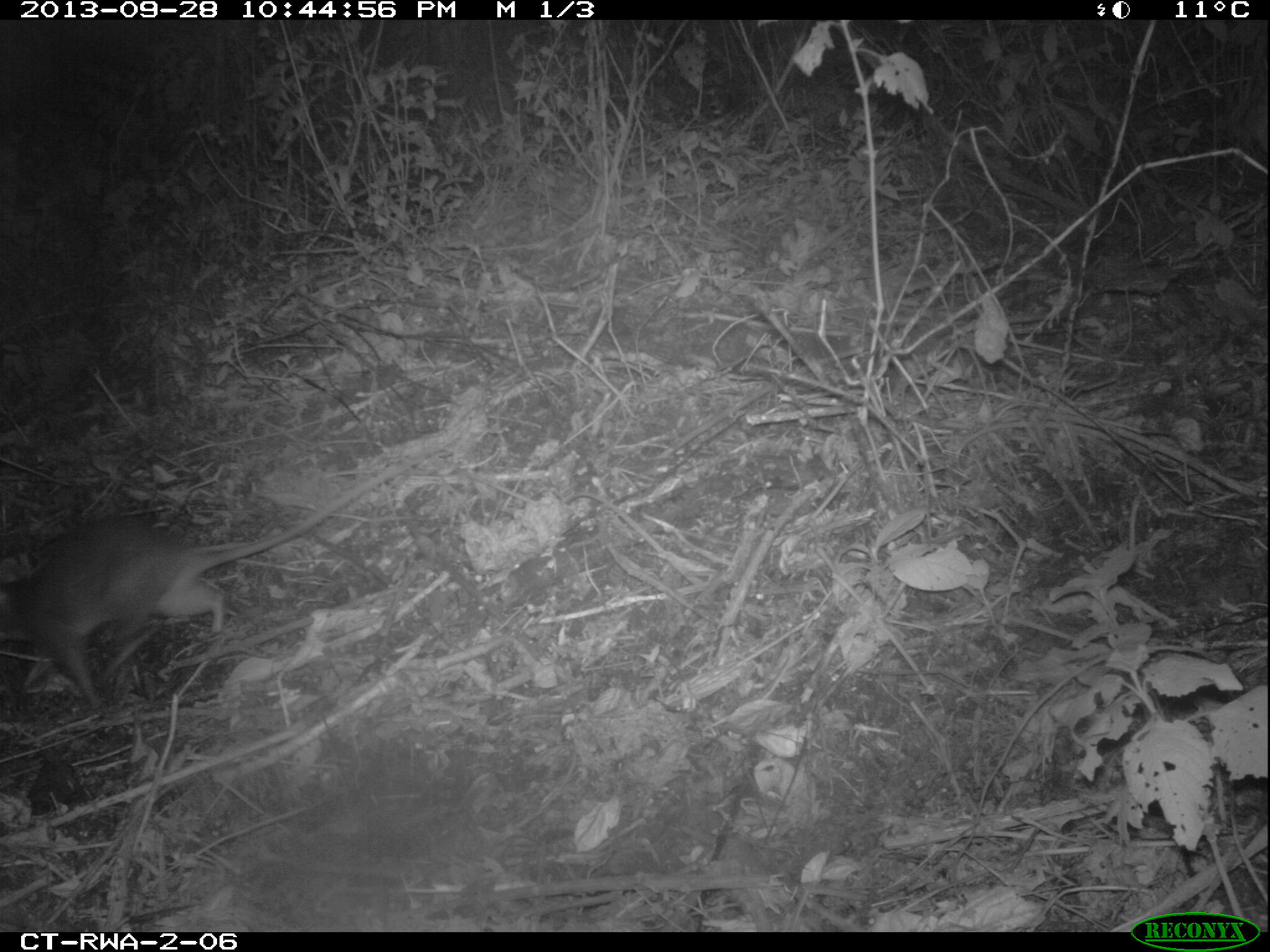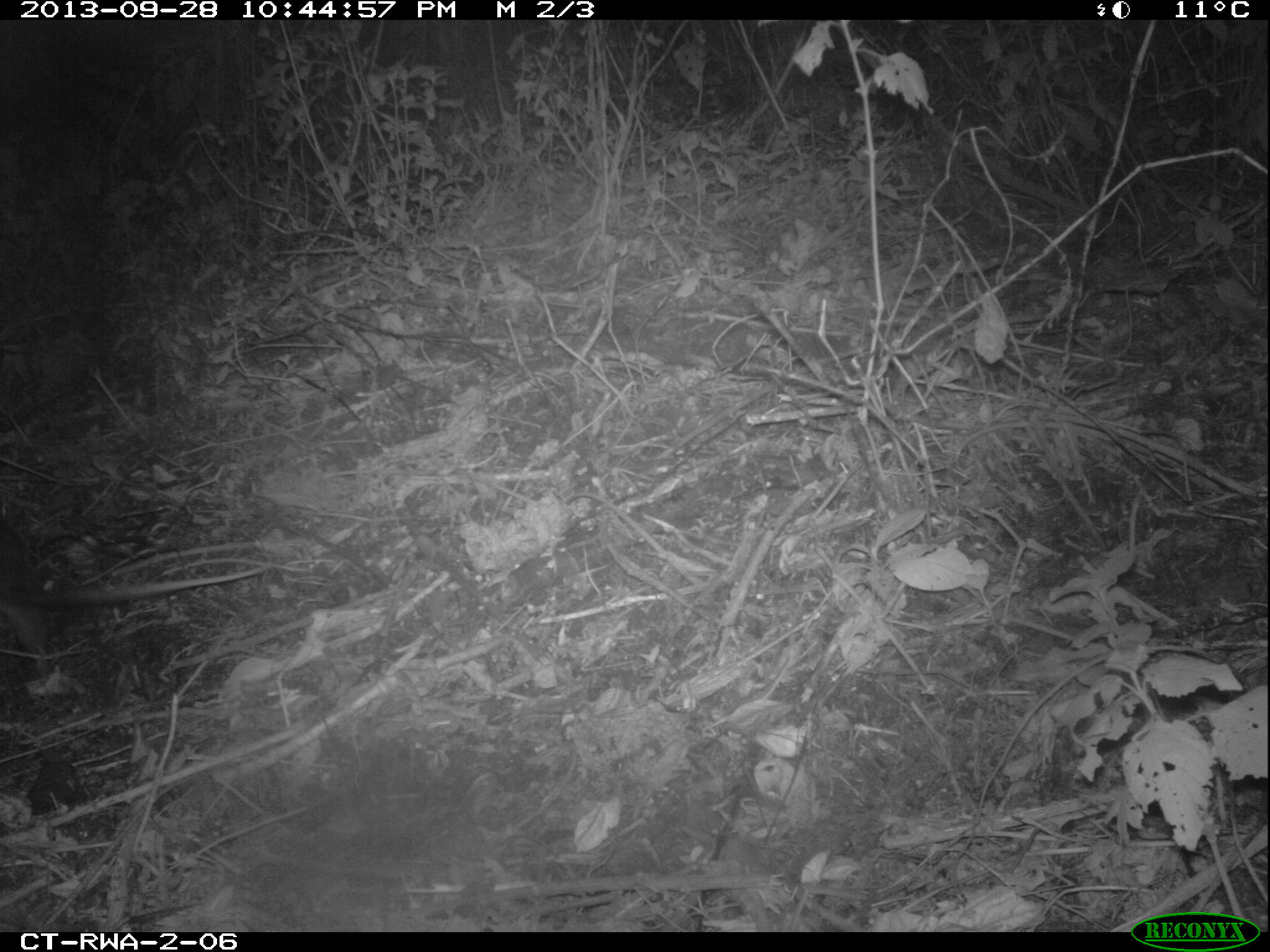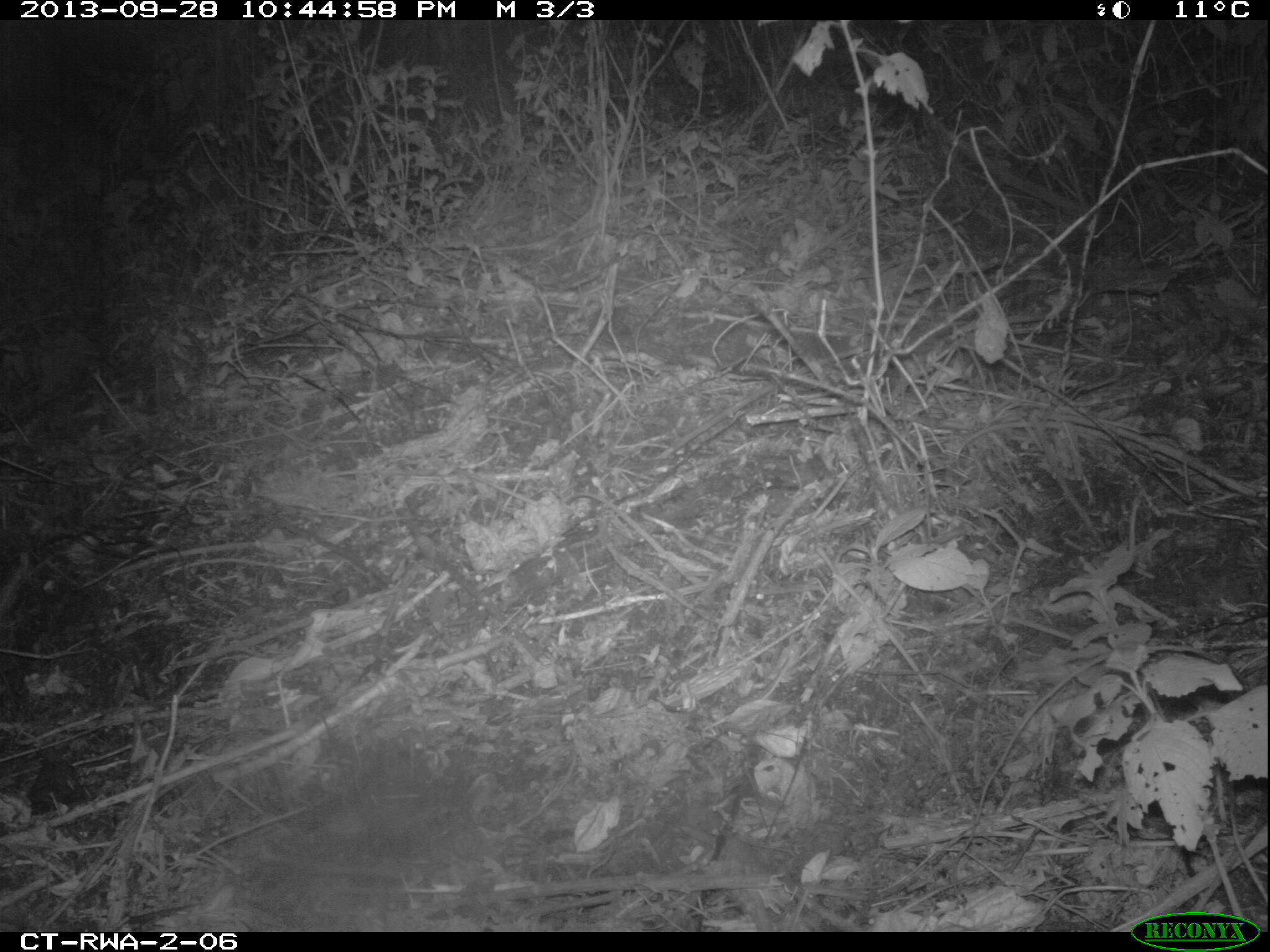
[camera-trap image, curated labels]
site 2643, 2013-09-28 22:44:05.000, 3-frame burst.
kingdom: Animalia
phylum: Chordata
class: Mammalia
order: Rodentia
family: Nesomyidae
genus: Cricetomys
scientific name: Cricetomys gambianus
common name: african giant pouched rat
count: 1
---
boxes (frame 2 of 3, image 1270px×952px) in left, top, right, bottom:
cricetomys gambianus: 0, 497, 273, 650